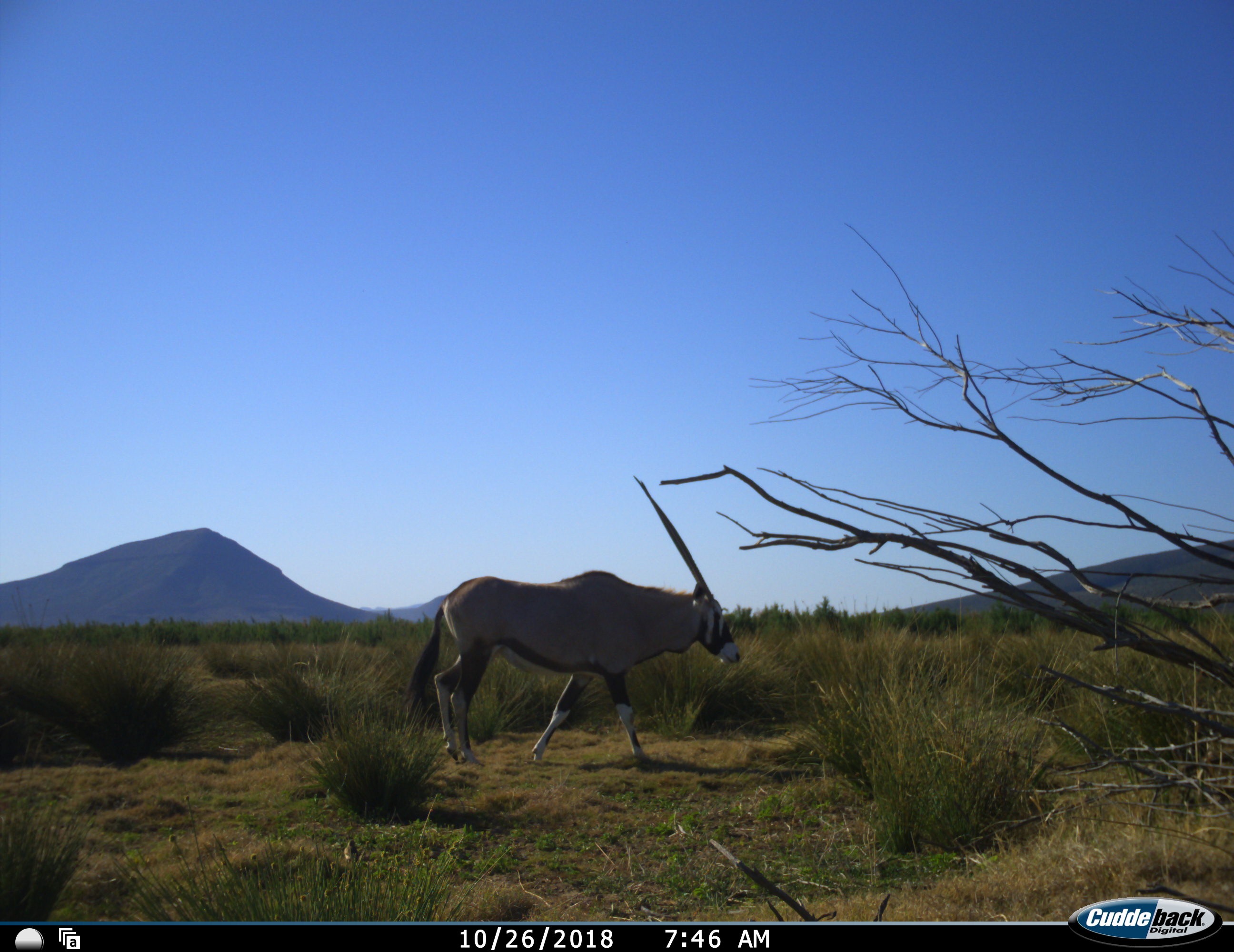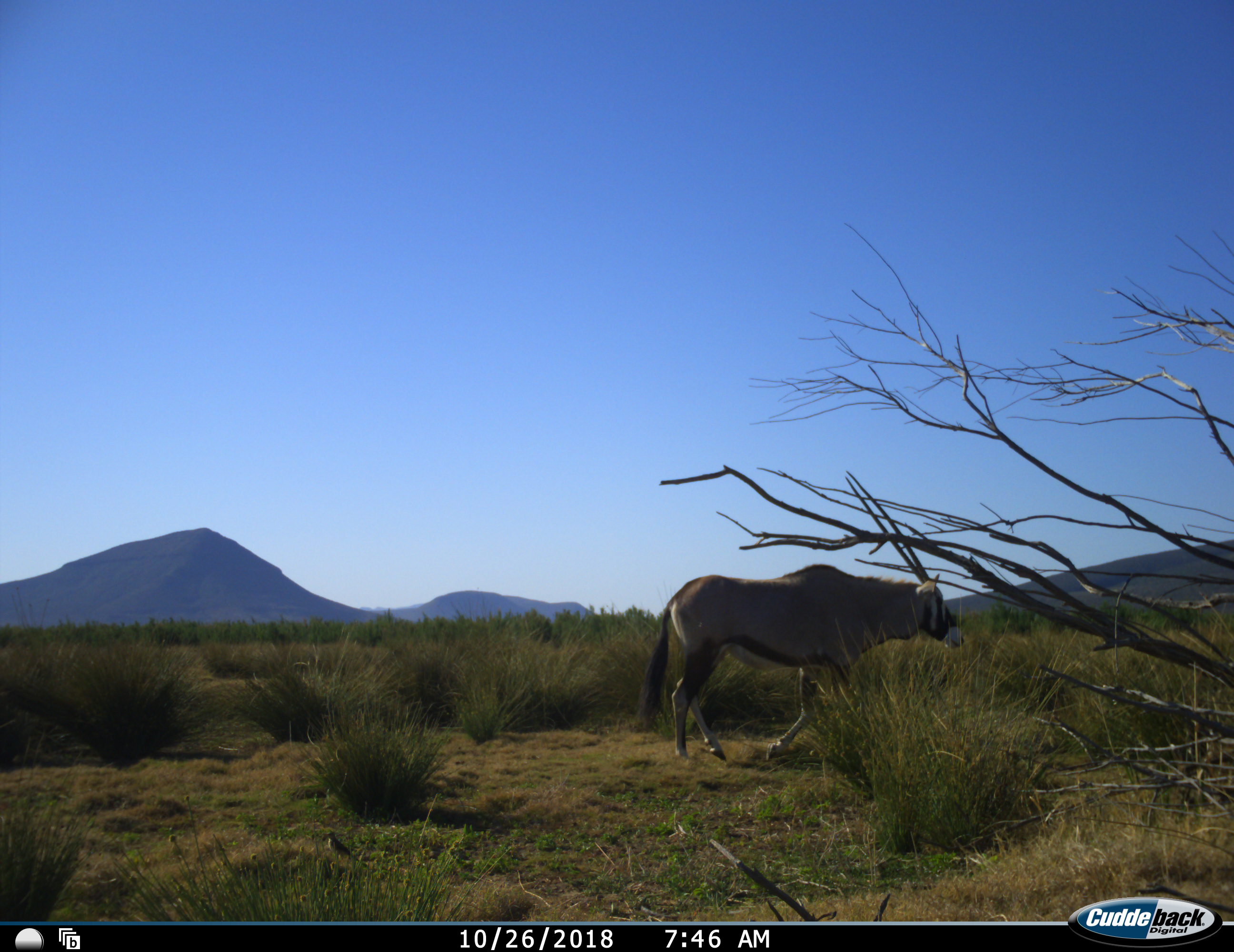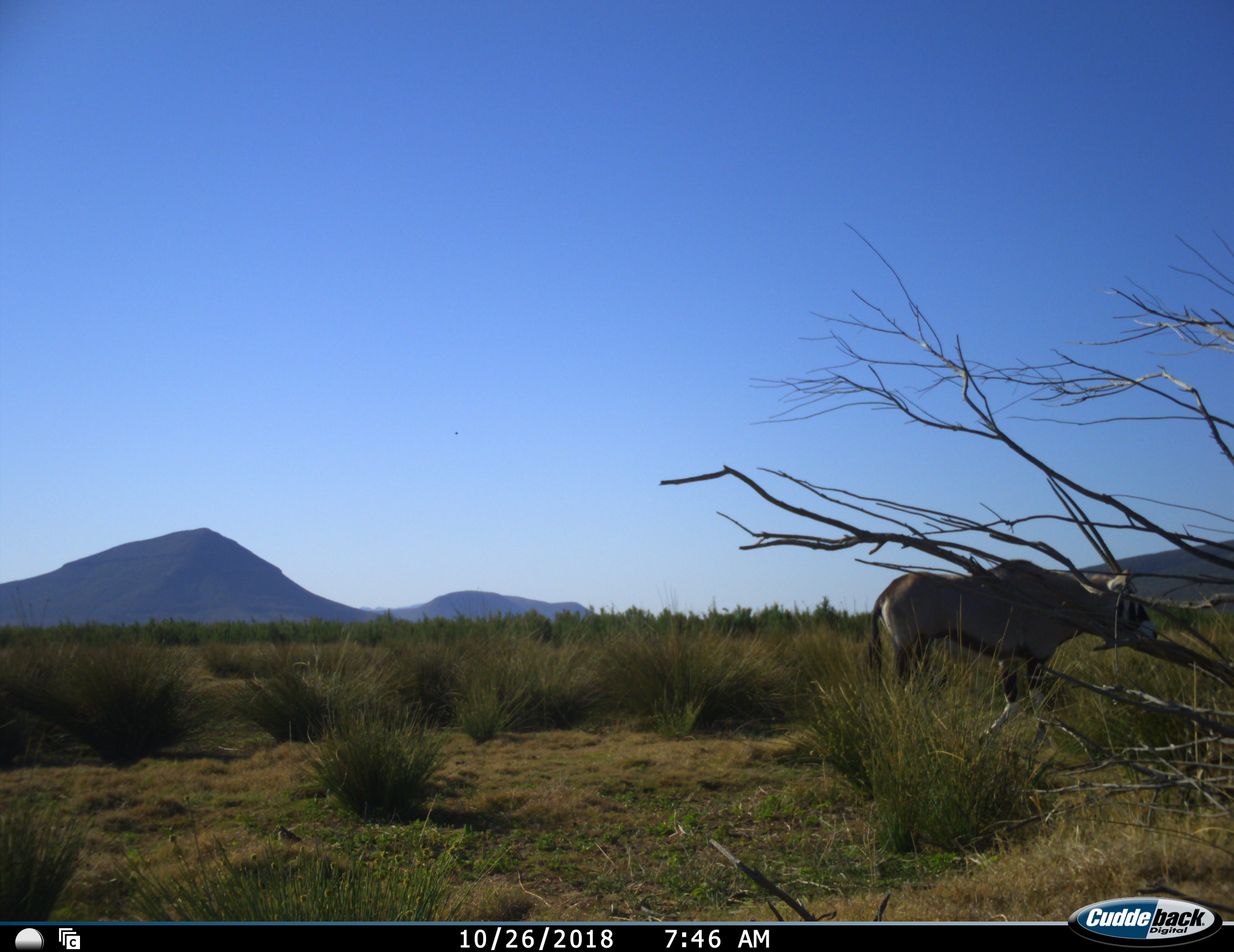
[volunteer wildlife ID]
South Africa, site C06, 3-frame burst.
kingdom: Animalia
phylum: Chordata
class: Mammalia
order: Artiodactyla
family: Bovidae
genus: Oryx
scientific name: Oryx gazella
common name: gemsbok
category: gemsbokoryx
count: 1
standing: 0%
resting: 0%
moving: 100%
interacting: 0%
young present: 0%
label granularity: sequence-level